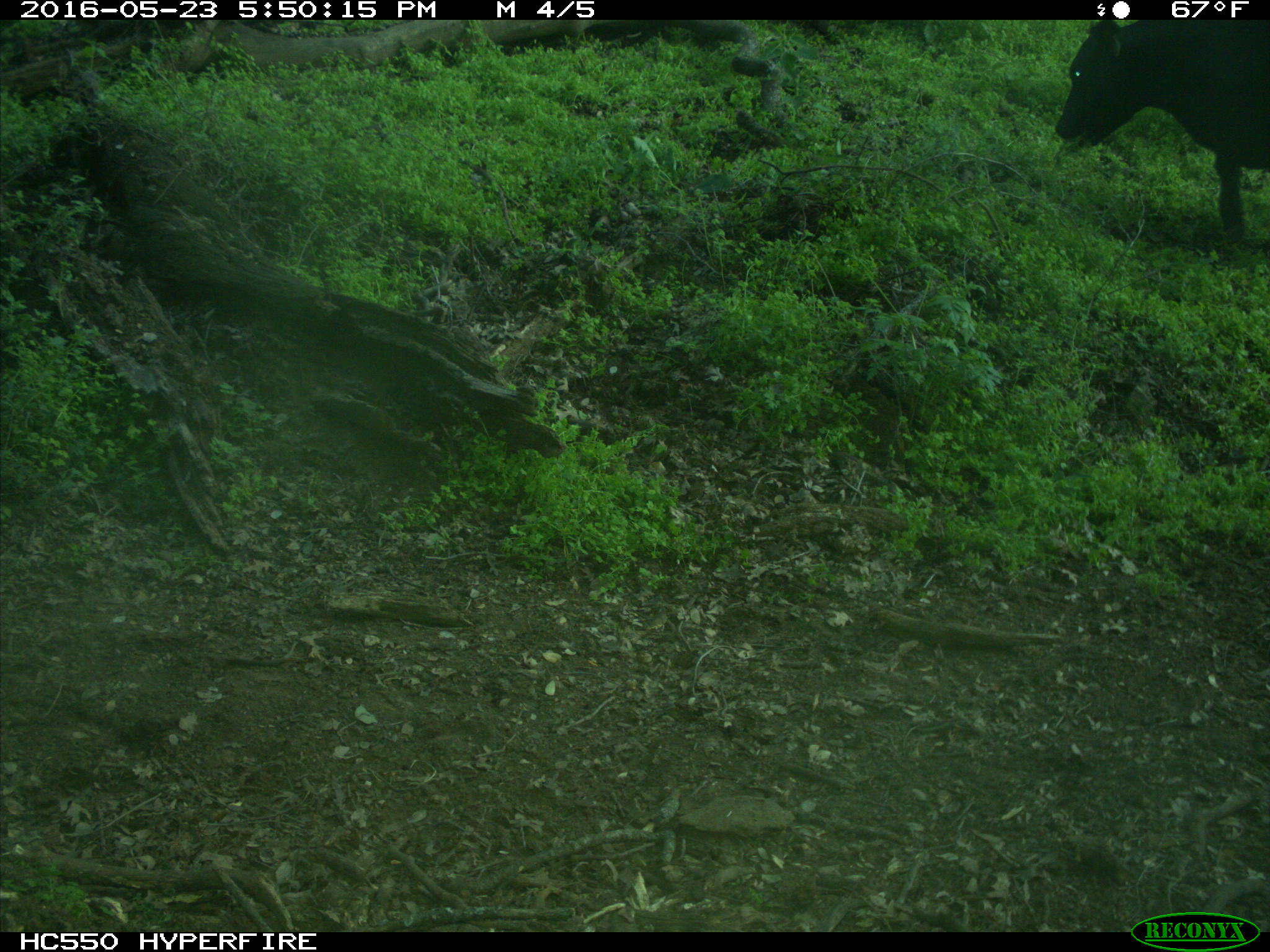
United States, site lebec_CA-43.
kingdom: Animalia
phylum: Chordata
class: Mammalia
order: Artiodactyla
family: Bovidae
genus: Bos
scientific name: Bos taurus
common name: domestic cow